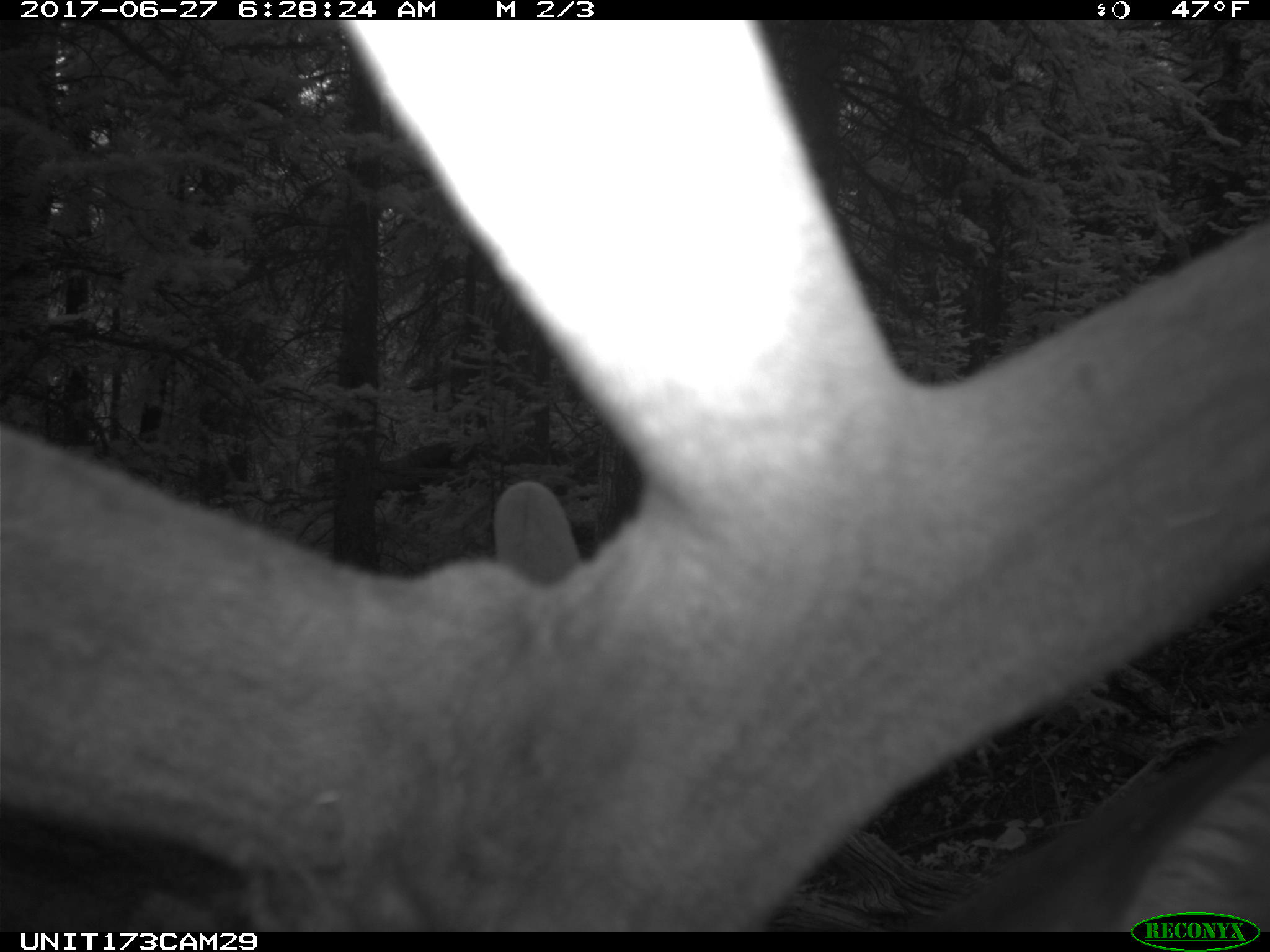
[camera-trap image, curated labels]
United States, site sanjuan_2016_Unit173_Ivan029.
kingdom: Animalia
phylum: Chordata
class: Mammalia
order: Artiodactyla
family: Cervidae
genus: Cervus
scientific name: Cervus elaphus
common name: red deer